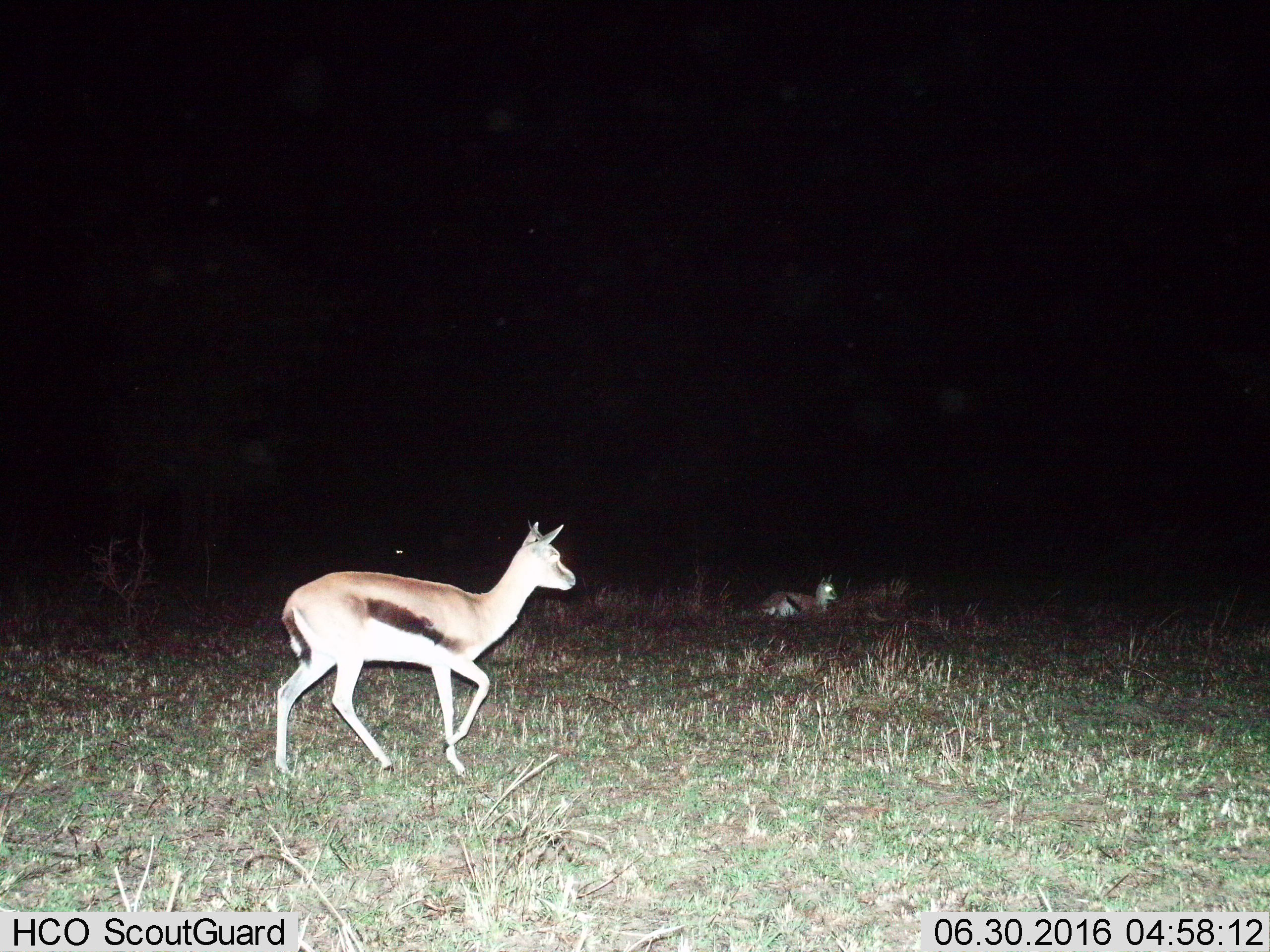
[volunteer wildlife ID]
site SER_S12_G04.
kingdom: Animalia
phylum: Chordata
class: Mammalia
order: Artiodactyla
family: Bovidae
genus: Eudorcas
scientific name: Eudorcas thomsonii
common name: thomson's gazelle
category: gazellethomsons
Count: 2.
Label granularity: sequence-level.